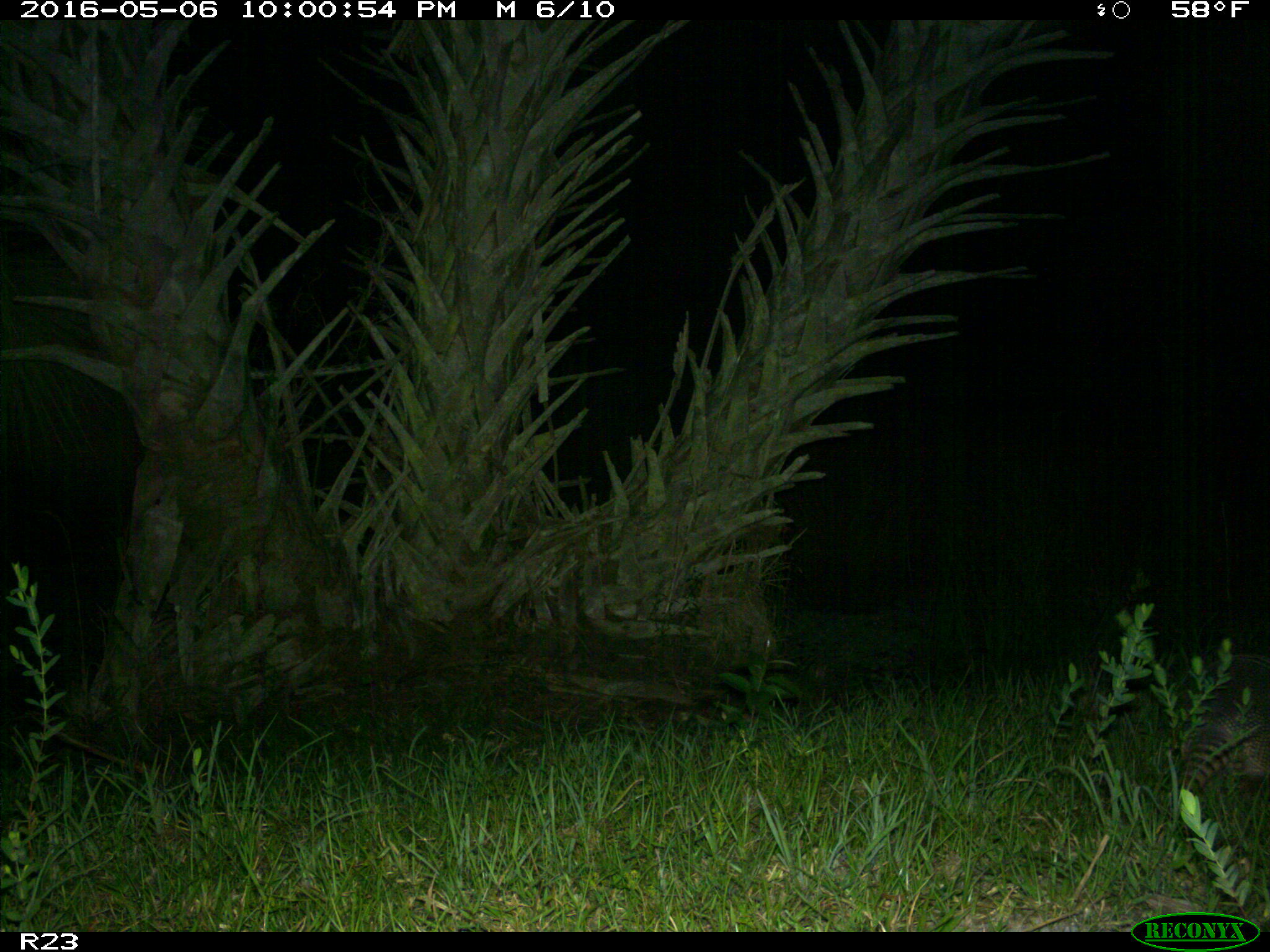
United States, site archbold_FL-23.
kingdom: Animalia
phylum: Chordata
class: Mammalia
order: Cingulata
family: Dasypodidae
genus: Dasypus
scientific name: Dasypus novemcinctus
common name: nine-banded armadillo